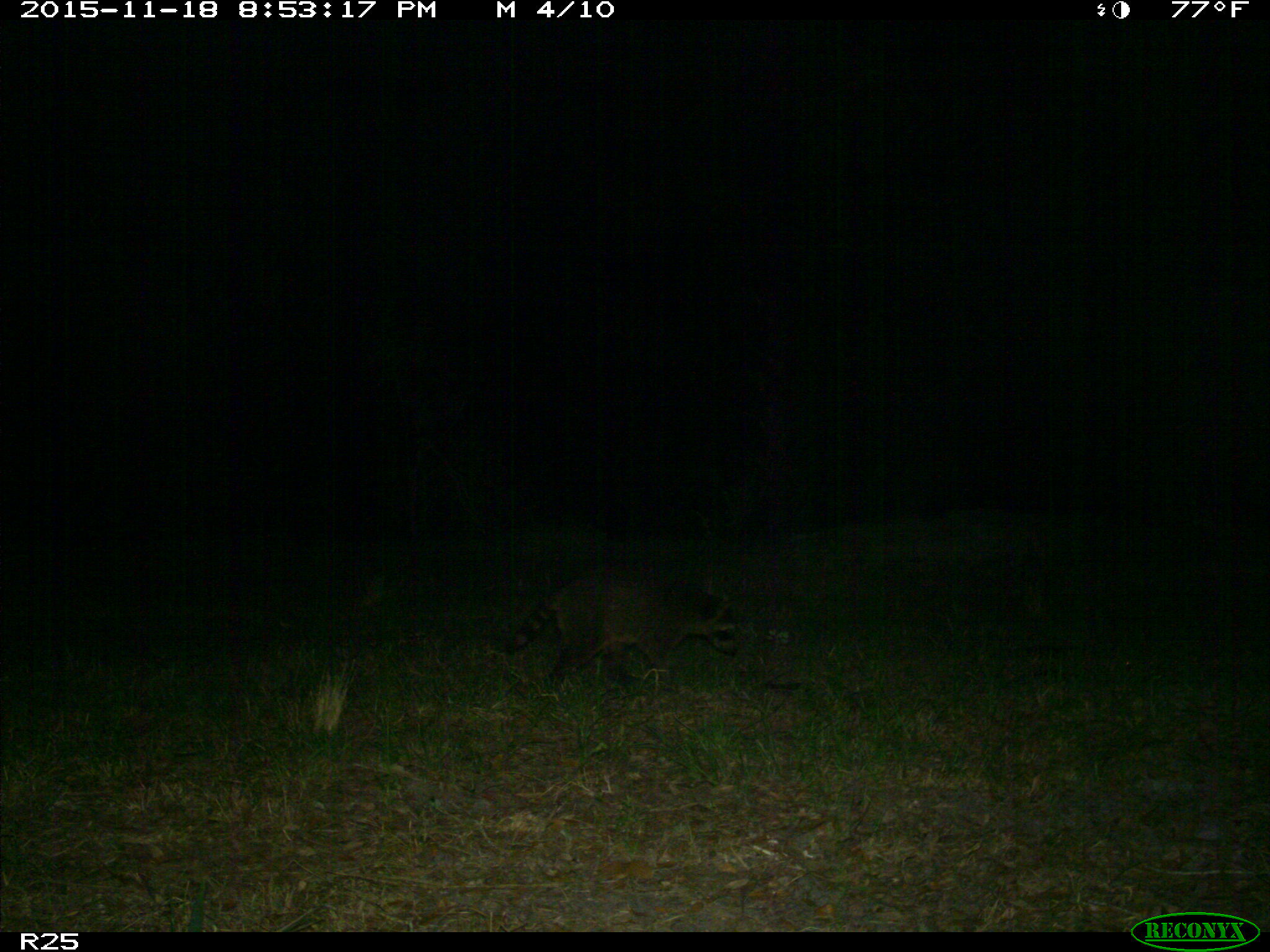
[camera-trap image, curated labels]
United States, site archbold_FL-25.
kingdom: Animalia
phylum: Chordata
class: Mammalia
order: Carnivora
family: Procyonidae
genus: Procyon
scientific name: Procyon lotor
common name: common raccoon